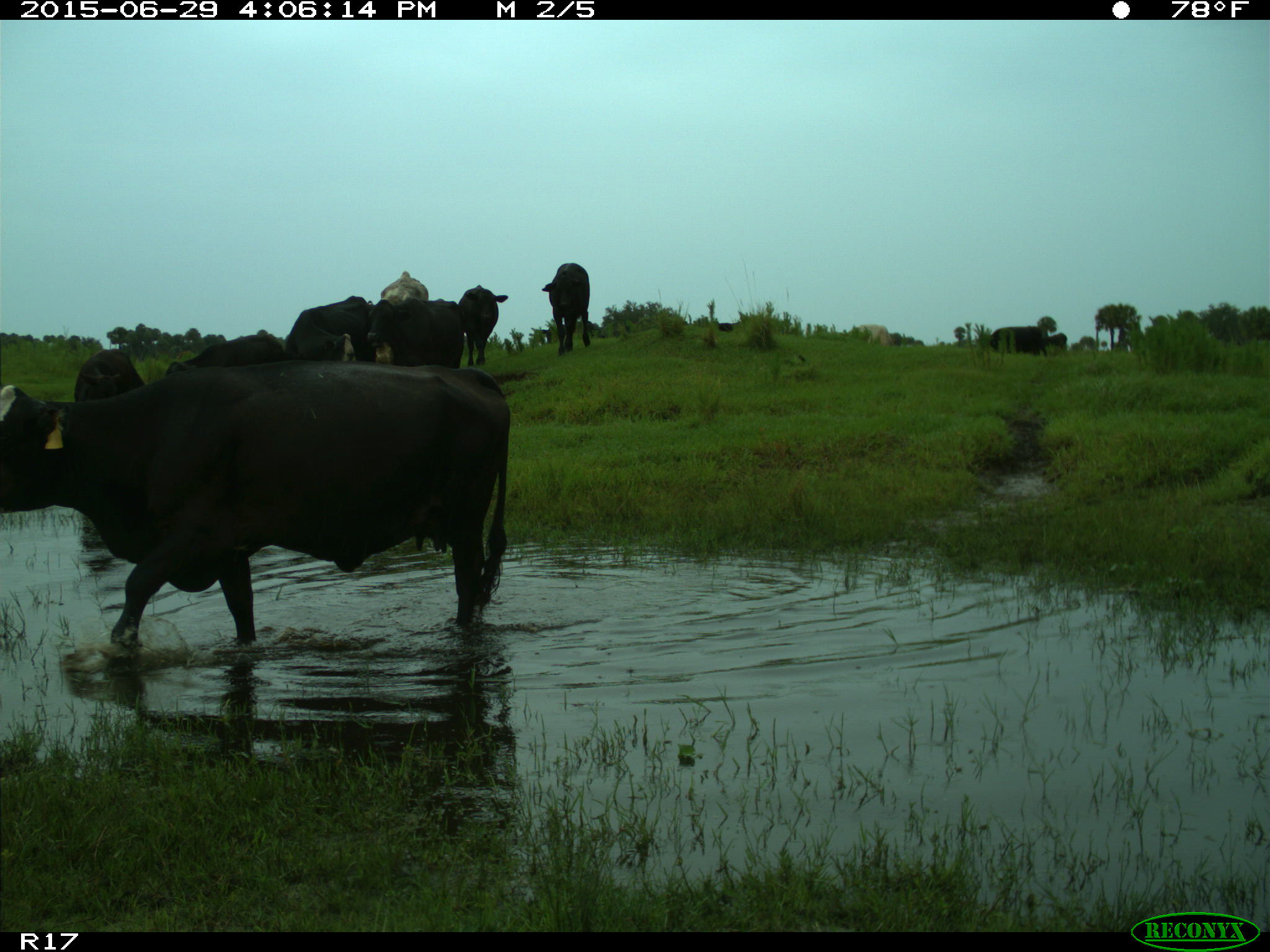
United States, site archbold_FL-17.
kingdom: Animalia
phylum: Chordata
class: Mammalia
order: Artiodactyla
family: Bovidae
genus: Bos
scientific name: Bos taurus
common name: domestic cow